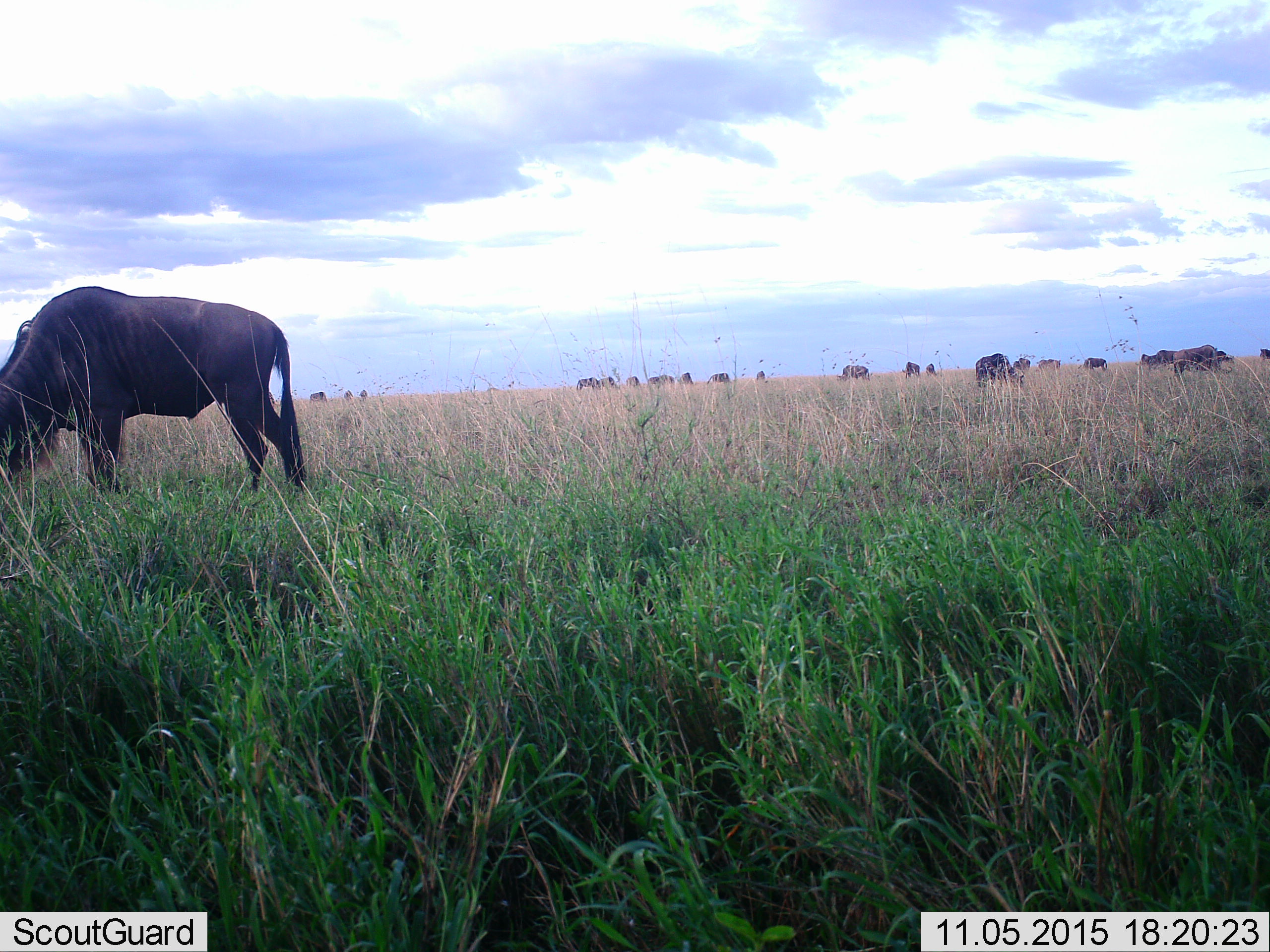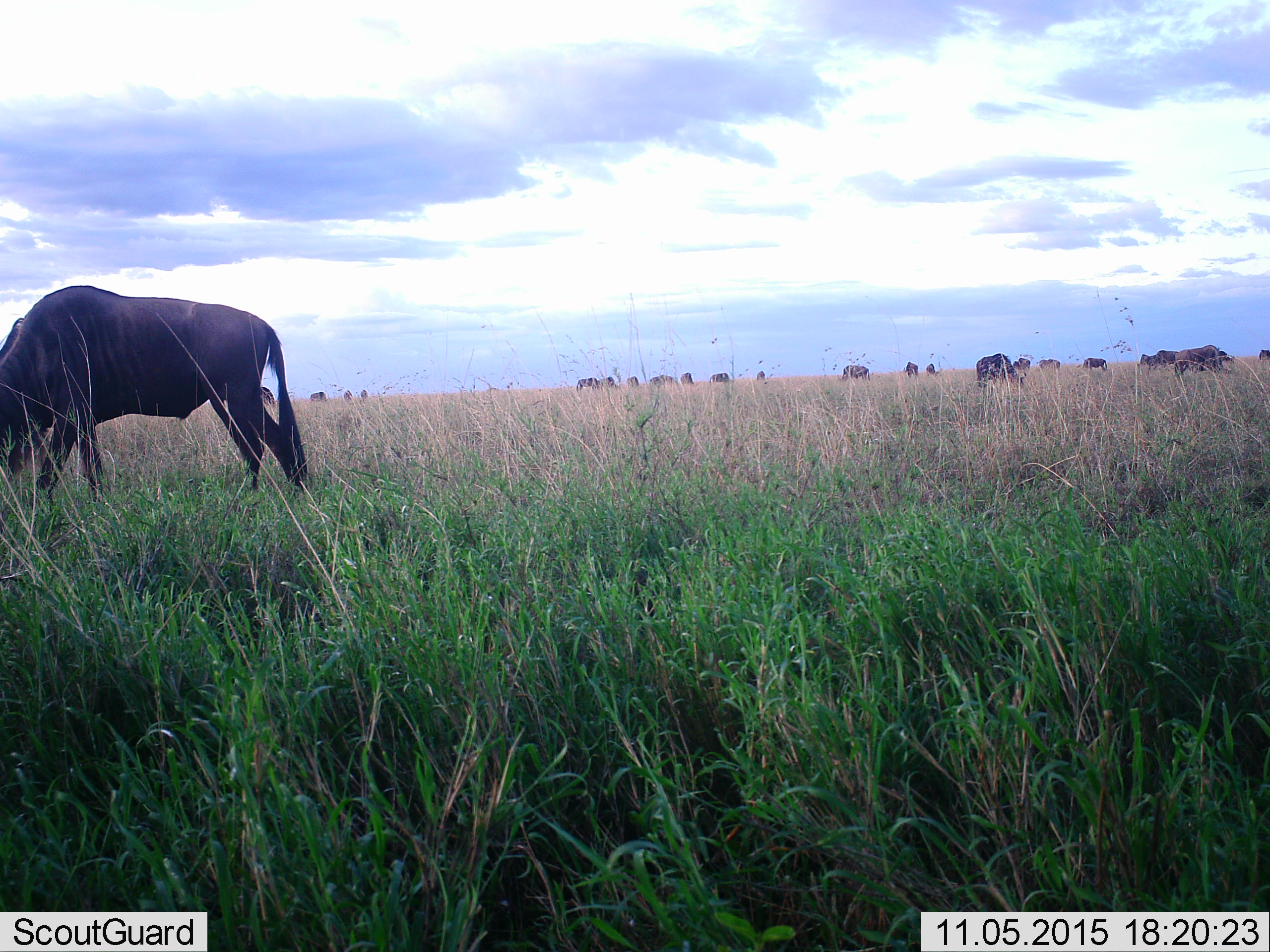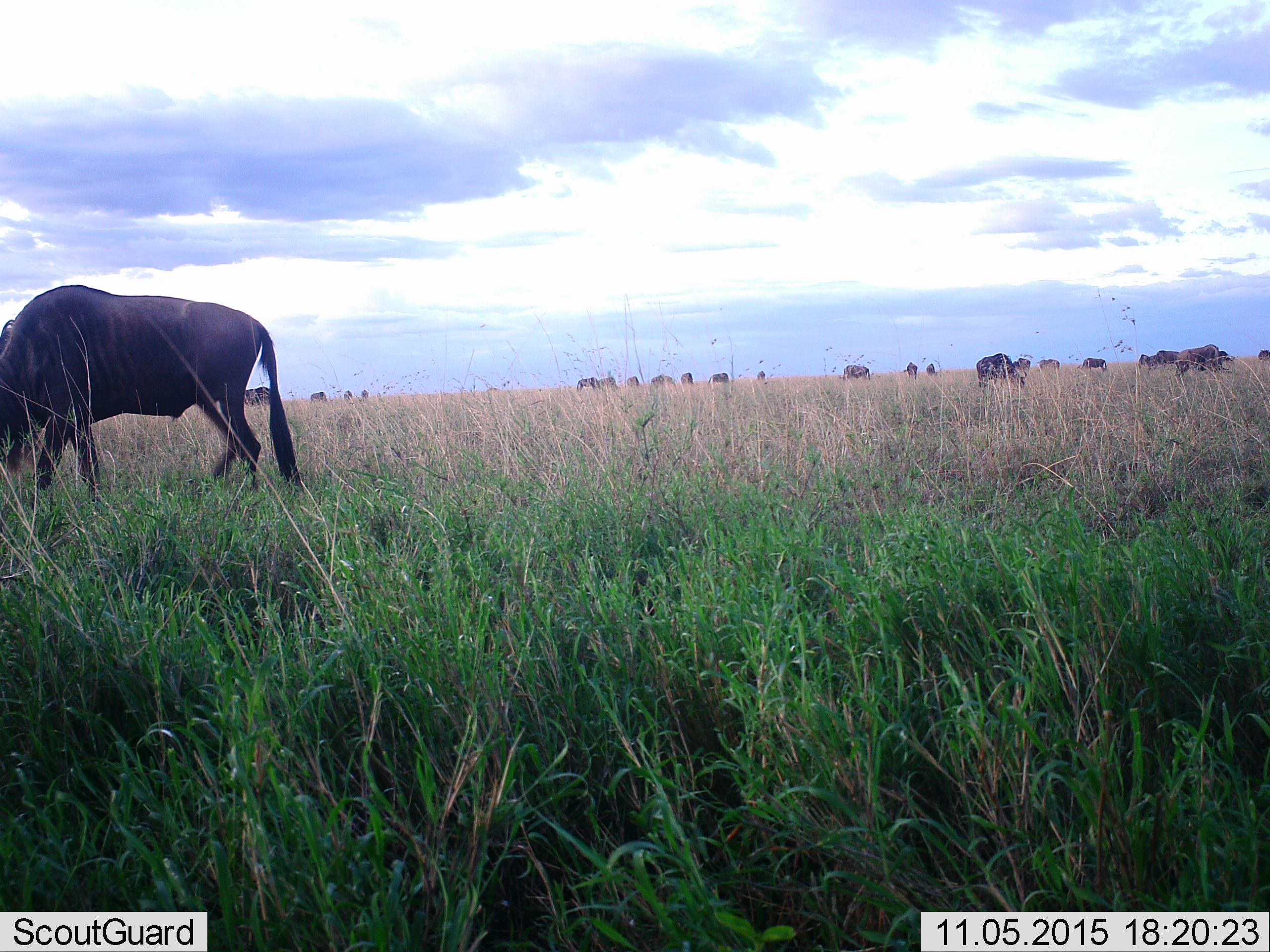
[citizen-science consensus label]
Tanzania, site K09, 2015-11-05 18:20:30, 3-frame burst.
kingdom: Animalia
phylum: Chordata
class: Mammalia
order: Artiodactyla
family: Bovidae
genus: Connochaetes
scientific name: Connochaetes taurinus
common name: blue wildebeest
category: wildebeest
Wildebeest (blue wildebeest) (Connochaetes taurinus), count 11-50. Behavior (volunteer vote fractions): standing 44%, resting 11%, moving 11%, interacting 11%. Young present (vote fraction): 11%. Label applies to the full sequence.